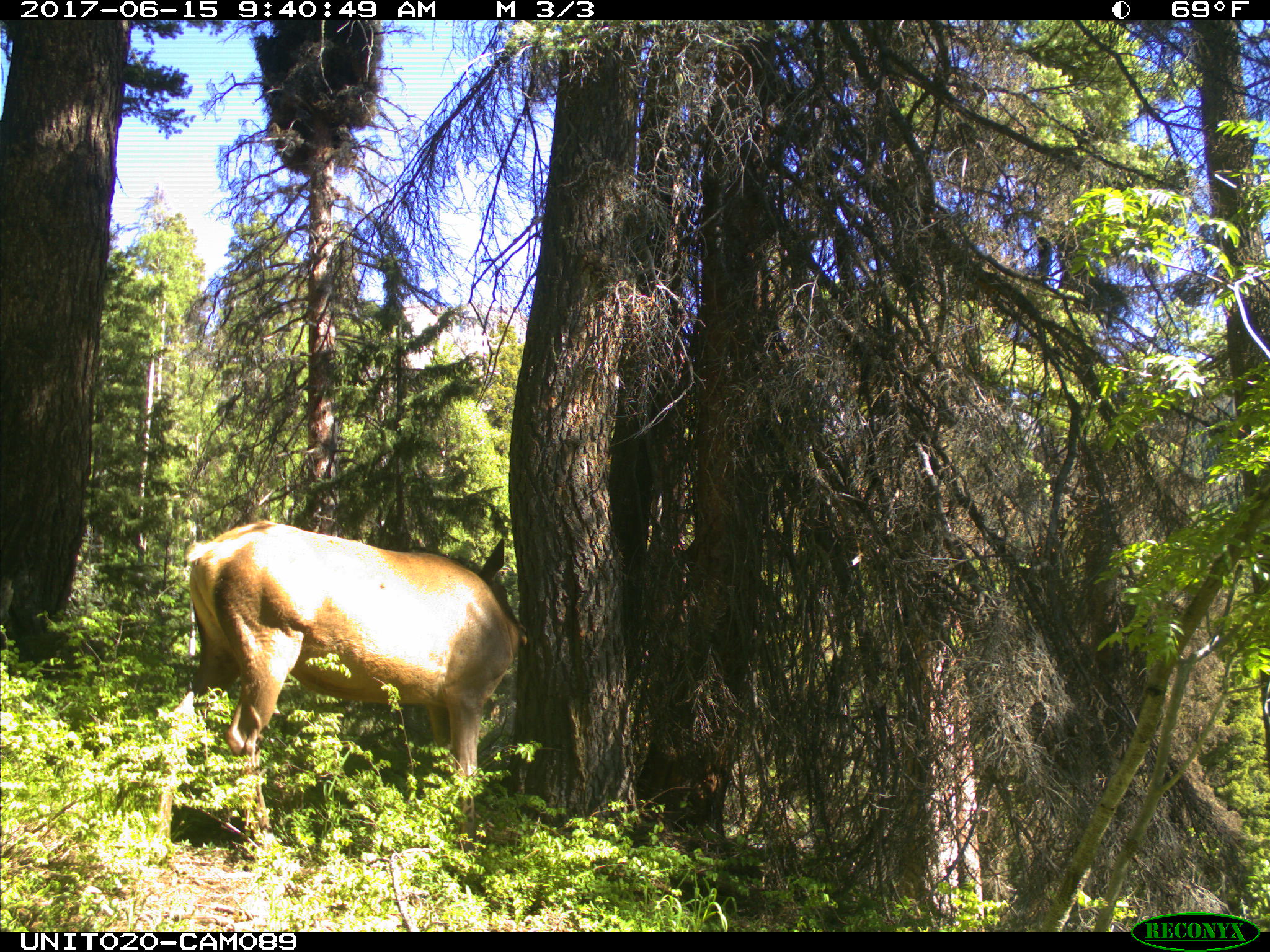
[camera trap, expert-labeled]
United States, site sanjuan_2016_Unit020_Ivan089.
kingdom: Animalia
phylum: Chordata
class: Mammalia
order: Artiodactyla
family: Cervidae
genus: Cervus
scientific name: Cervus elaphus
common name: red deer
Cervus elaphus (red deer).